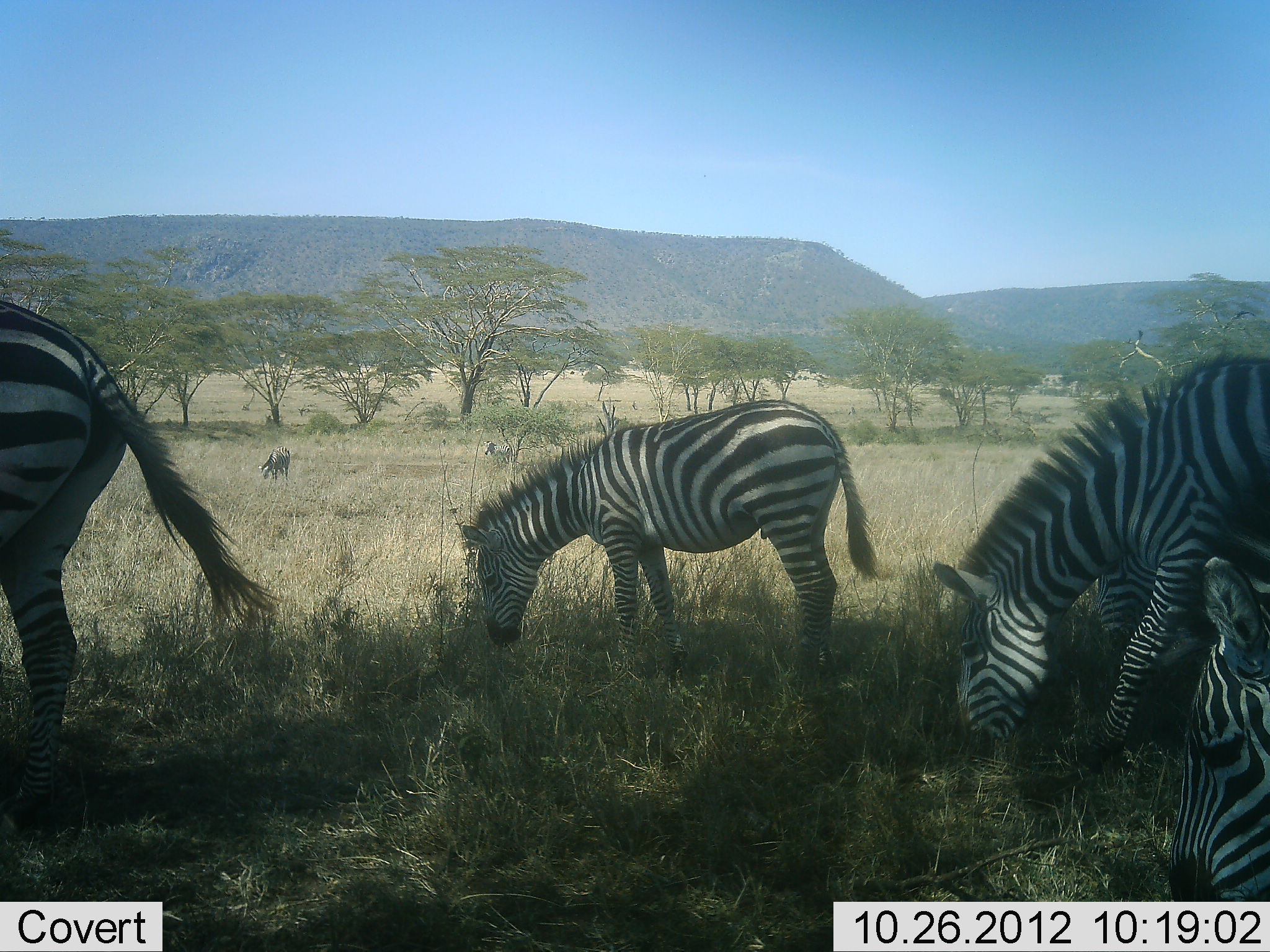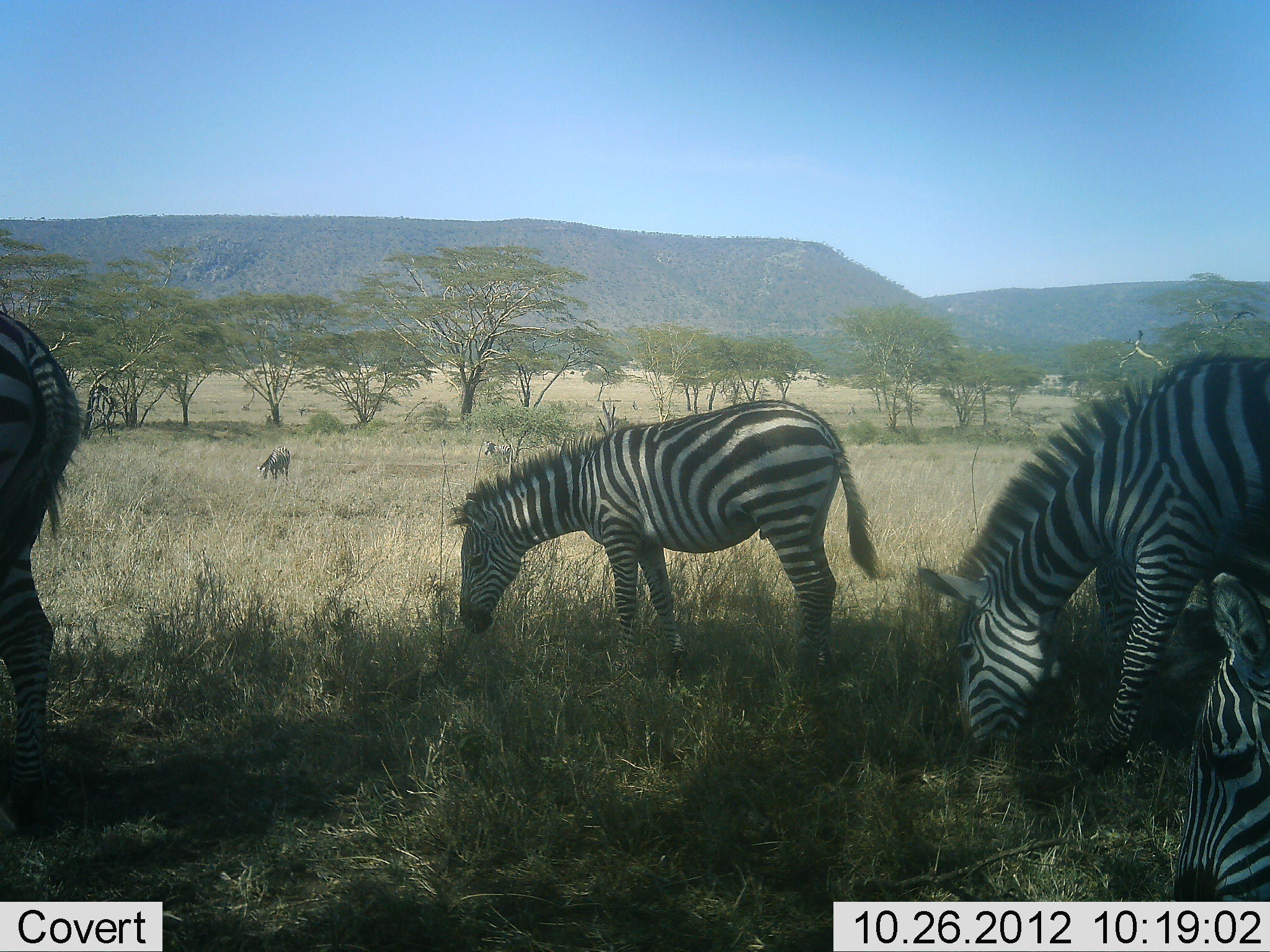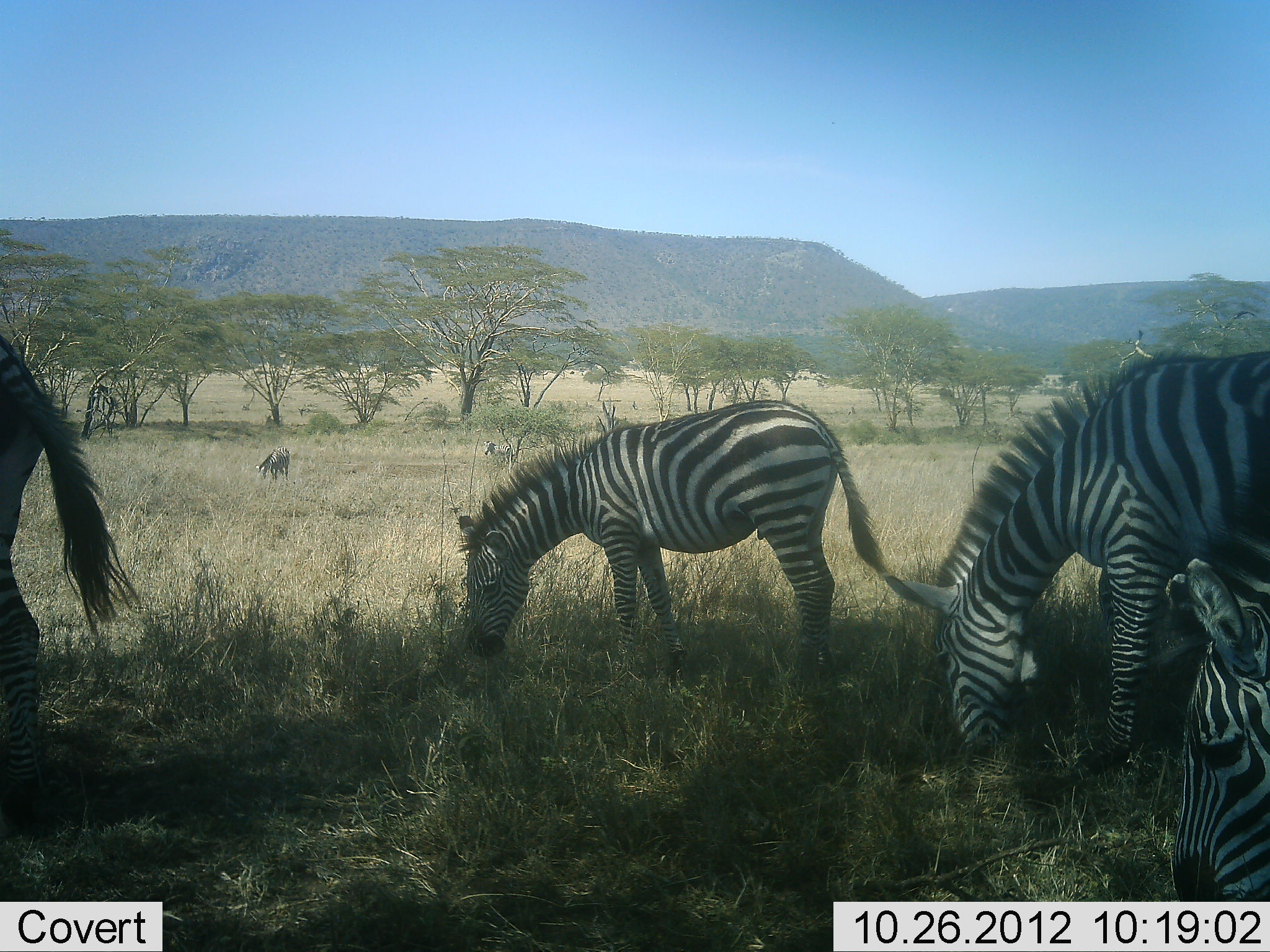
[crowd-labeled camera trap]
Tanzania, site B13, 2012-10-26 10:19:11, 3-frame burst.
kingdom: Animalia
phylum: Chordata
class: Mammalia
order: Perissodactyla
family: Equidae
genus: Equus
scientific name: Equus quagga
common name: plains zebra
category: zebra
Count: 6.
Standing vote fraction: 9%.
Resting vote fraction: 0%.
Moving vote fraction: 0%.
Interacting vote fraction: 0%.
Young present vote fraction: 18%.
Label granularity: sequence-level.